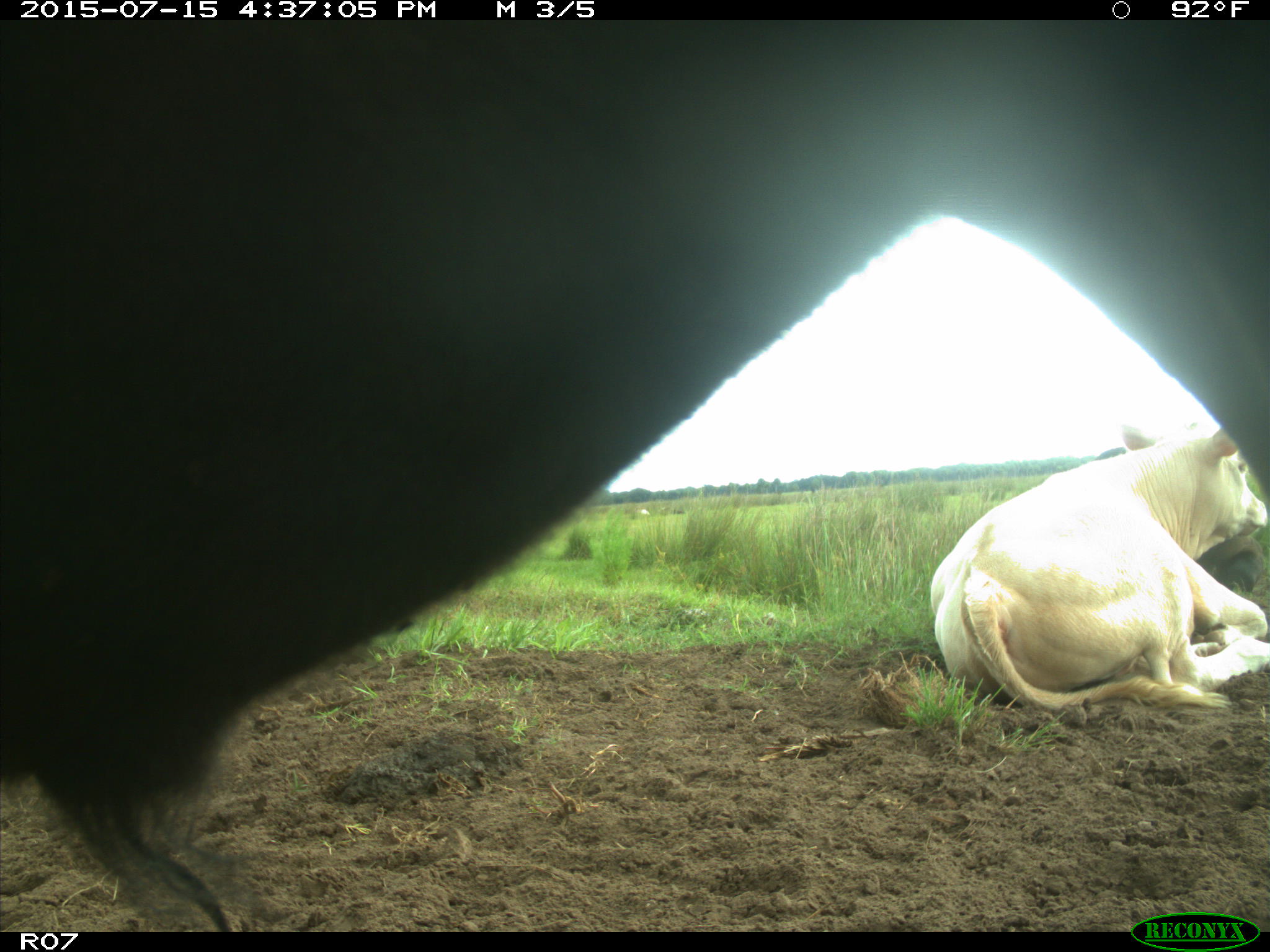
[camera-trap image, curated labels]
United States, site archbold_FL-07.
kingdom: Animalia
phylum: Chordata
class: Mammalia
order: Artiodactyla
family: Bovidae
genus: Bos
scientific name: Bos taurus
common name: domestic cow